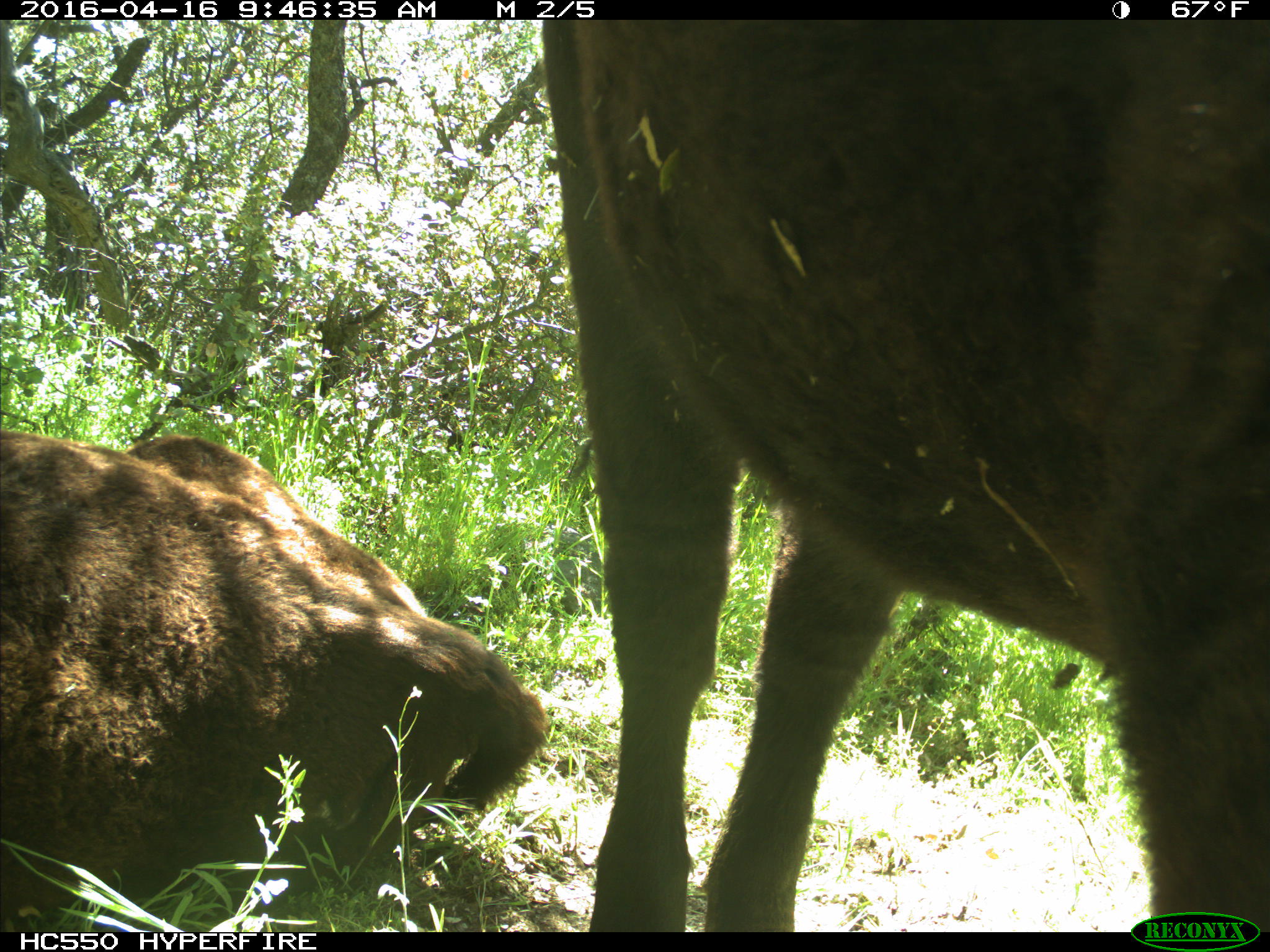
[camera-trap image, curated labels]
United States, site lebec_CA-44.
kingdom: Animalia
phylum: Chordata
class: Mammalia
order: Artiodactyla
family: Bovidae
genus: Bos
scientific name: Bos taurus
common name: domestic cow